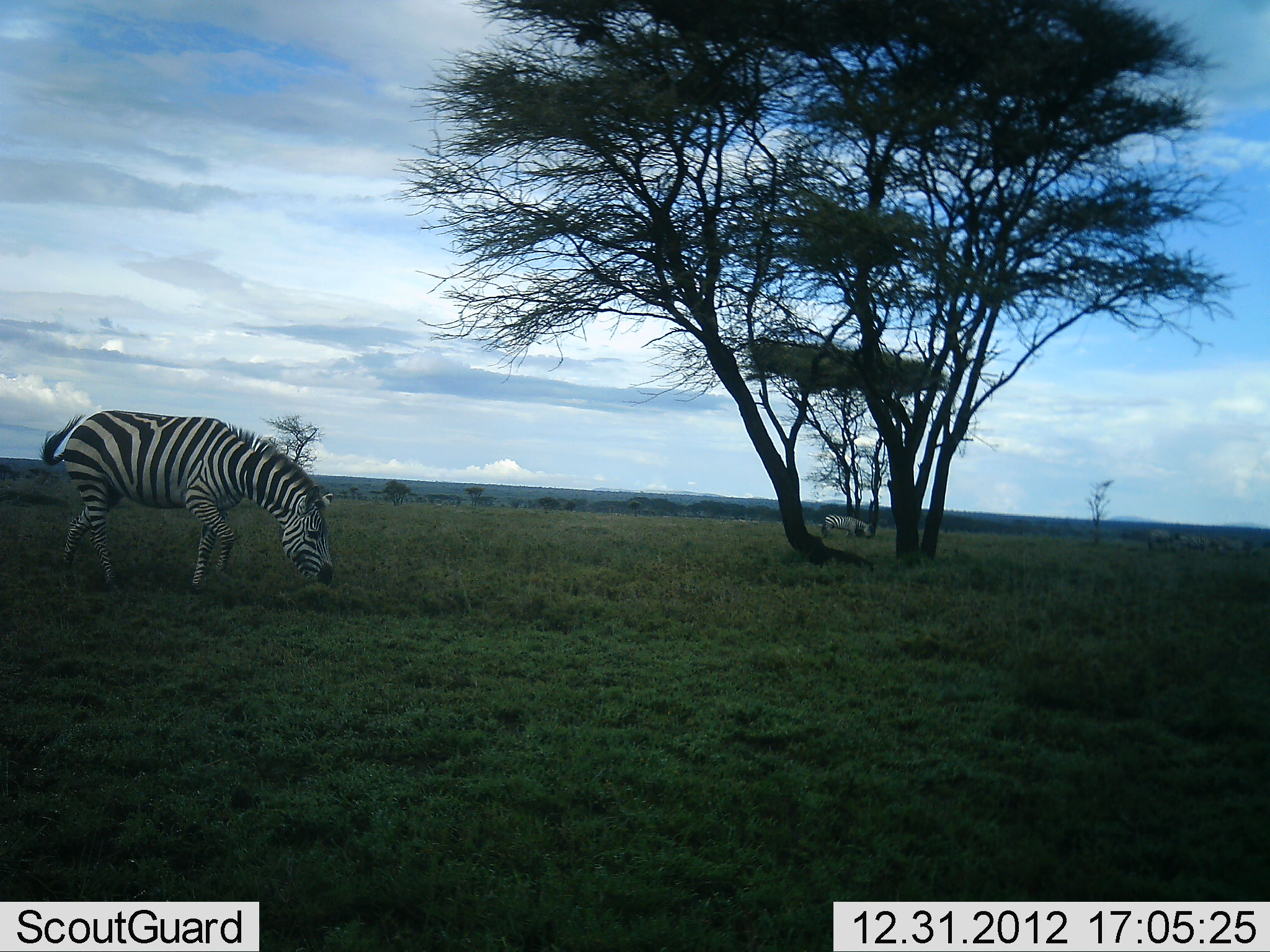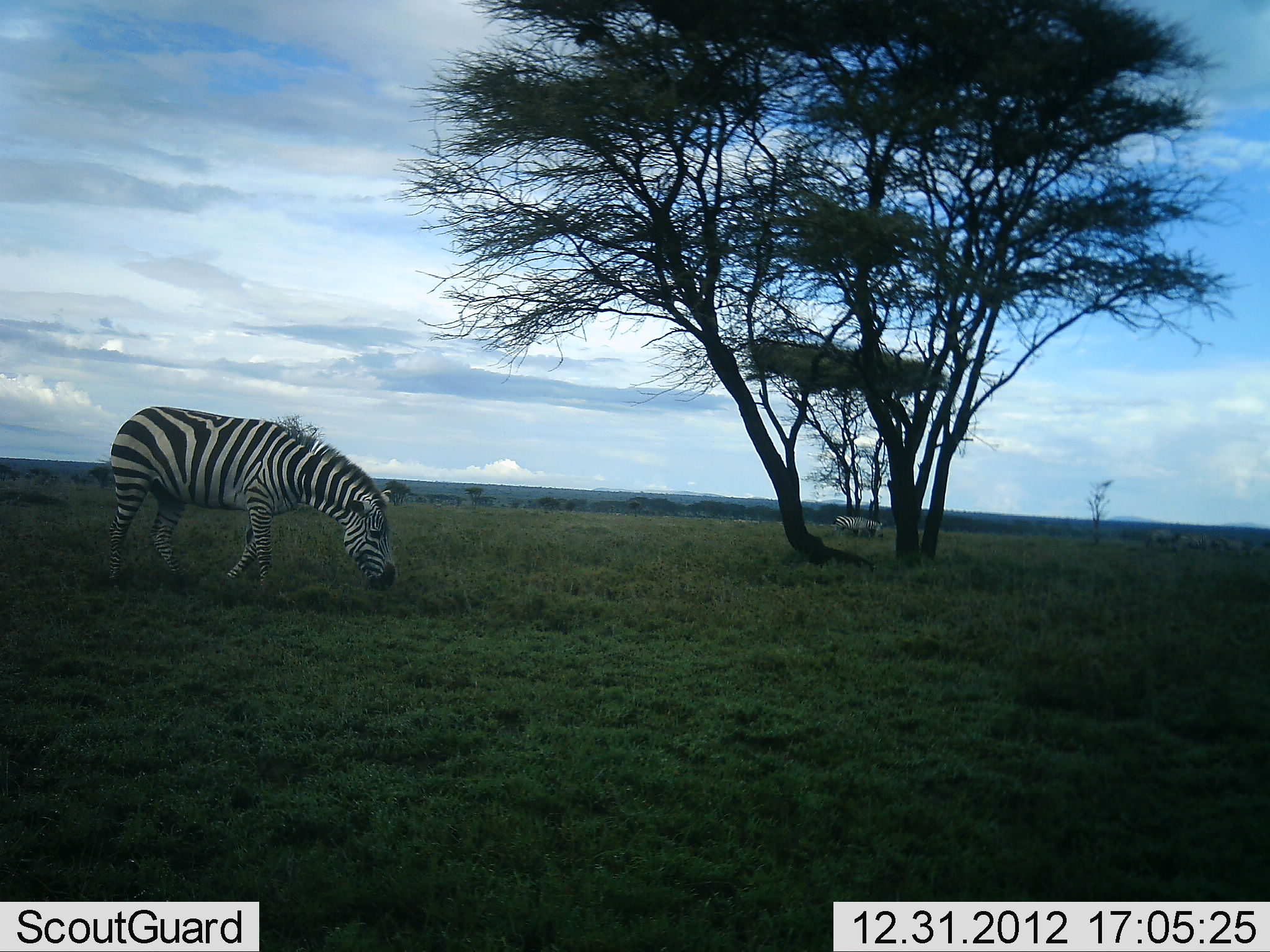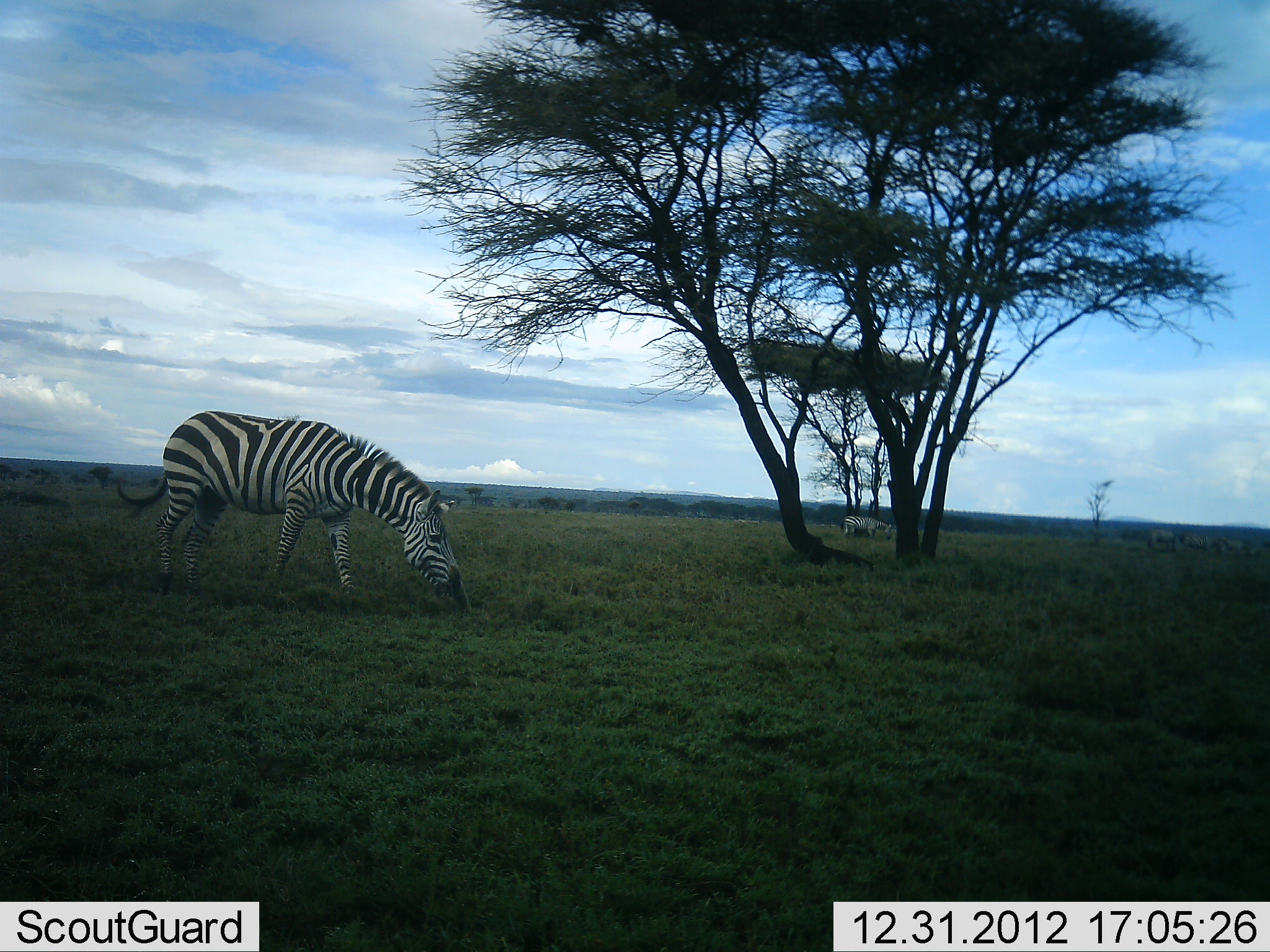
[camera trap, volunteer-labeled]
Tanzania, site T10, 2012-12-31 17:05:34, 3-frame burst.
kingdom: Animalia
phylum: Chordata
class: Mammalia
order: Perissodactyla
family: Equidae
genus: Equus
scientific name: Equus quagga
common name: plains zebra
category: zebra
Zebra (plains zebra) (Equus quagga), count 2. Behavior (volunteer vote fractions): standing 10%, resting 0%, moving 70%, interacting 0%. Young present (vote fraction): 0%. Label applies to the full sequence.